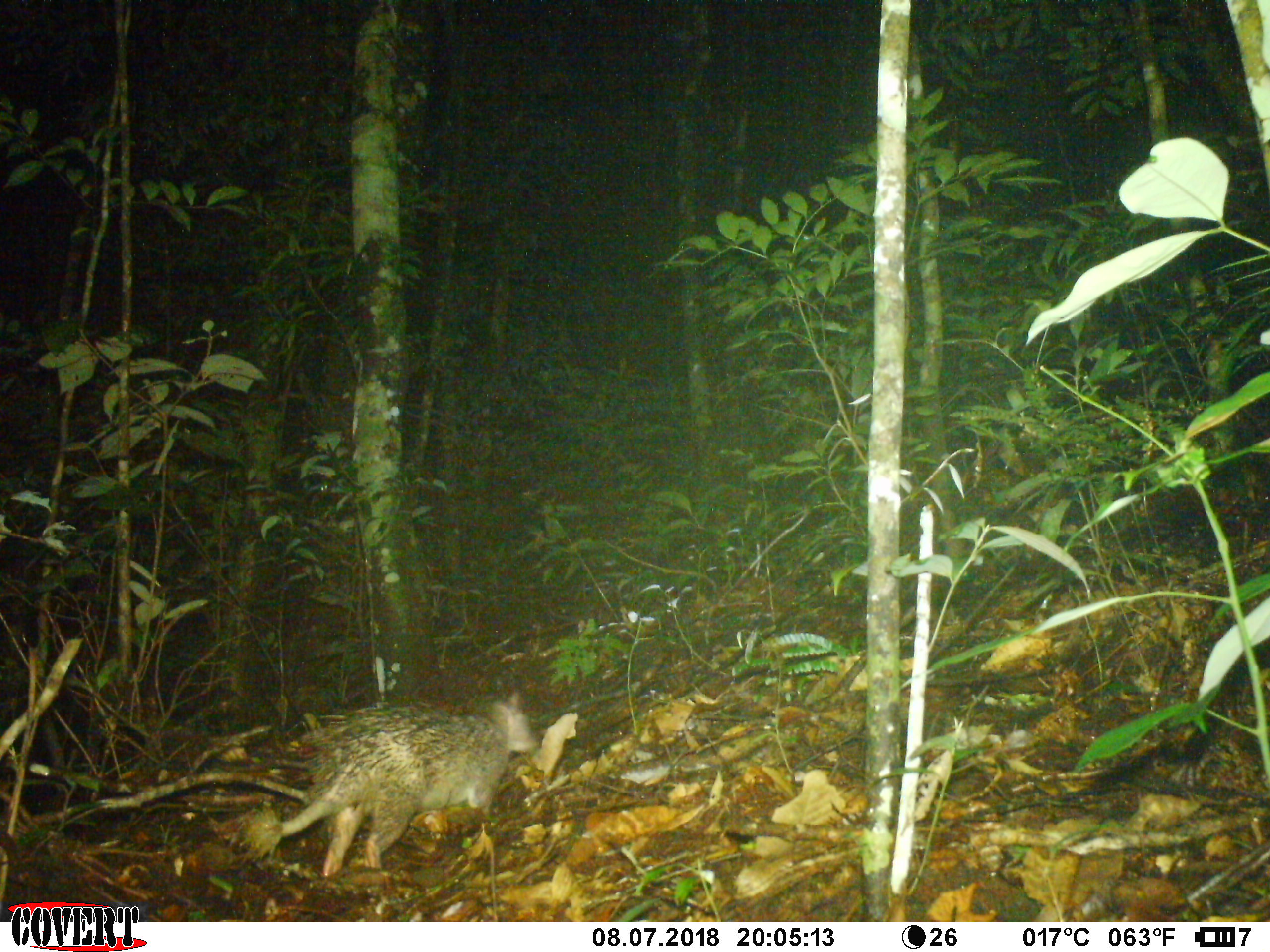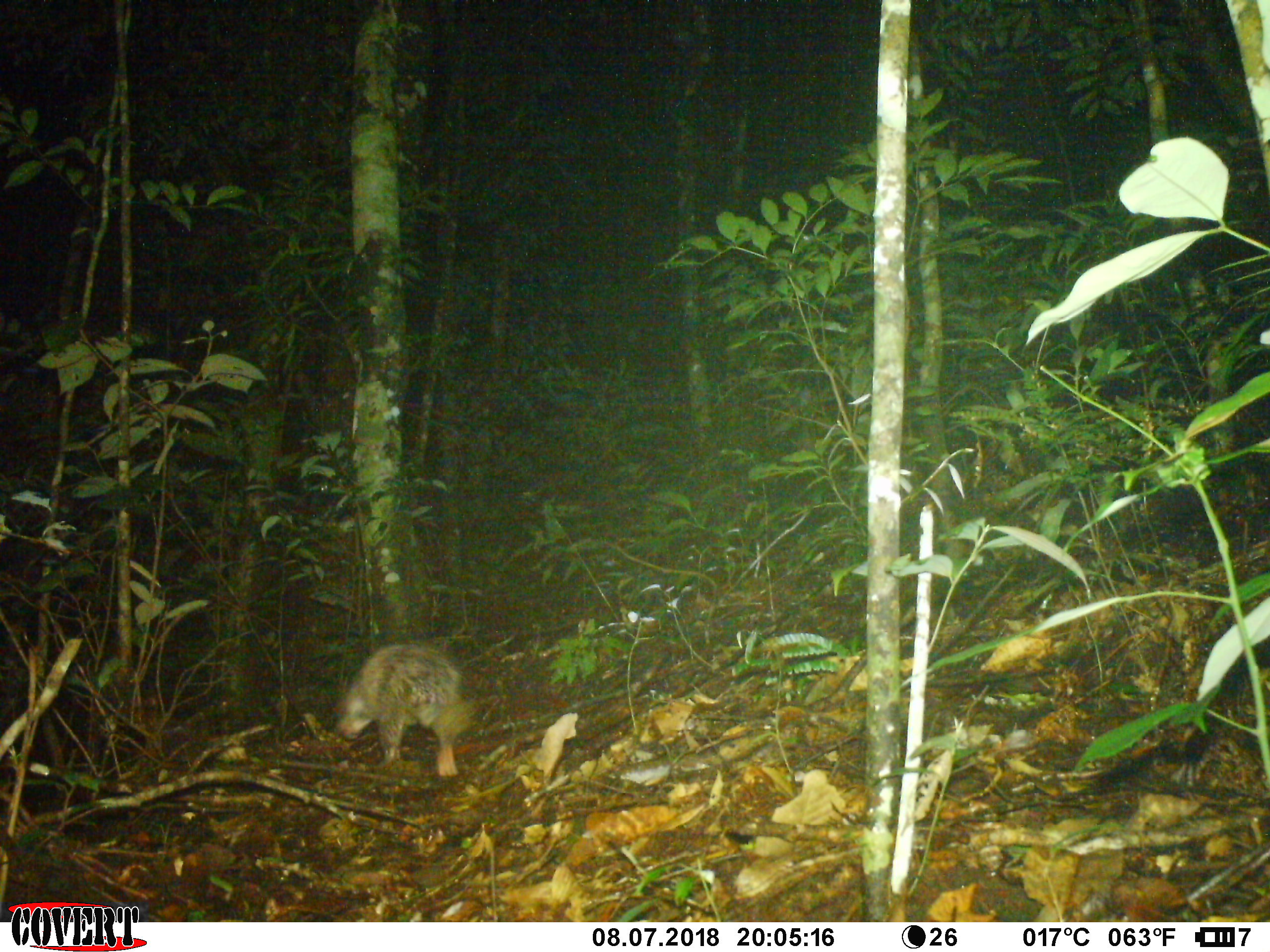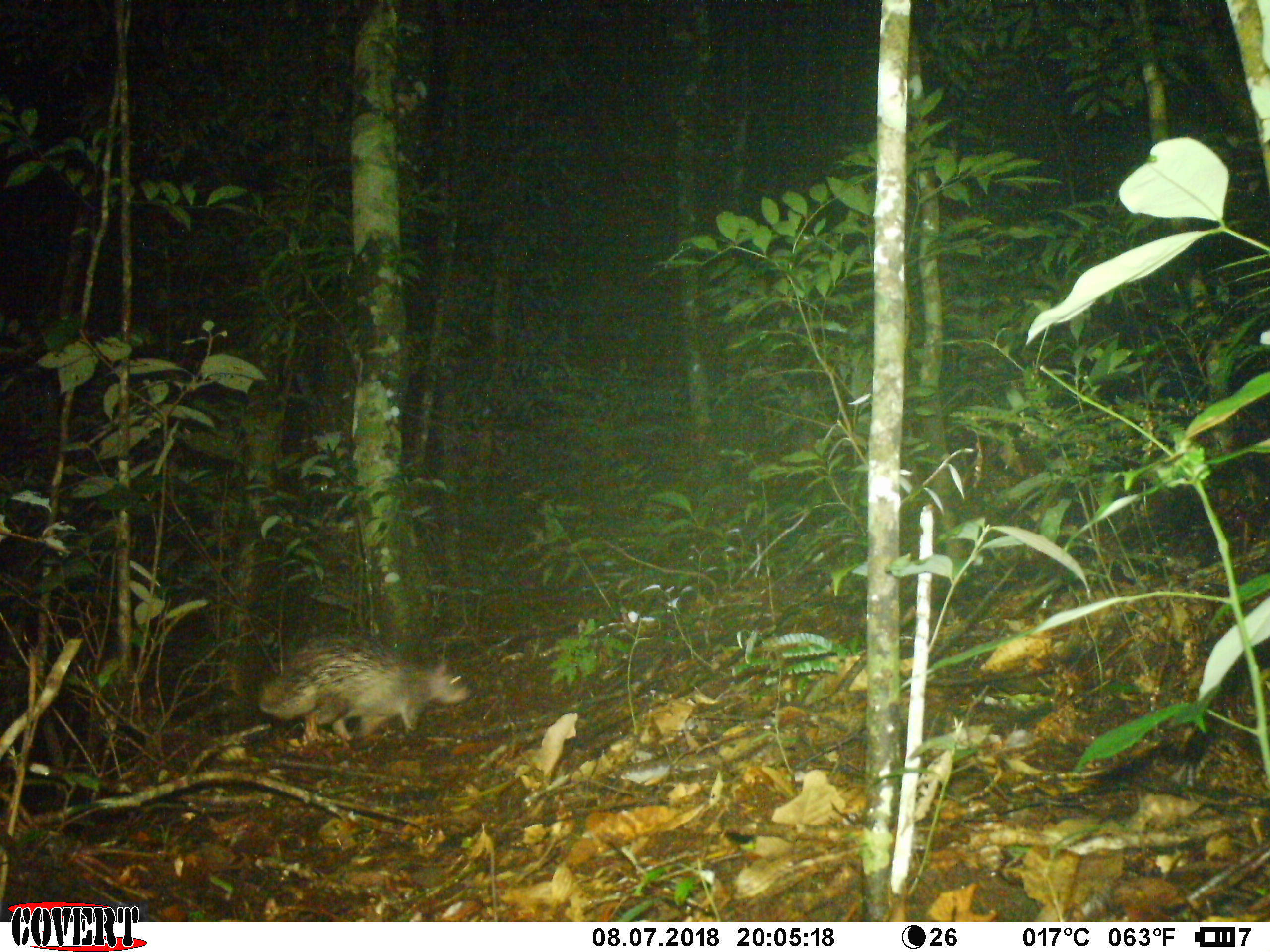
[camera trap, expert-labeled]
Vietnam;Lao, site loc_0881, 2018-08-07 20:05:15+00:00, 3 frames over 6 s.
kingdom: Animalia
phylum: Chordata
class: Mammalia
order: Rodentia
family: Hystricidae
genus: Atherurus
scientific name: Atherurus macrourus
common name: asiatic brush-tailed porcupine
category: asiatic brush tailed porcupine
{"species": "asiatic brush tailed porcupine (asiatic brush-tailed porcupine) (Atherurus macrourus)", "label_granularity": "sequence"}